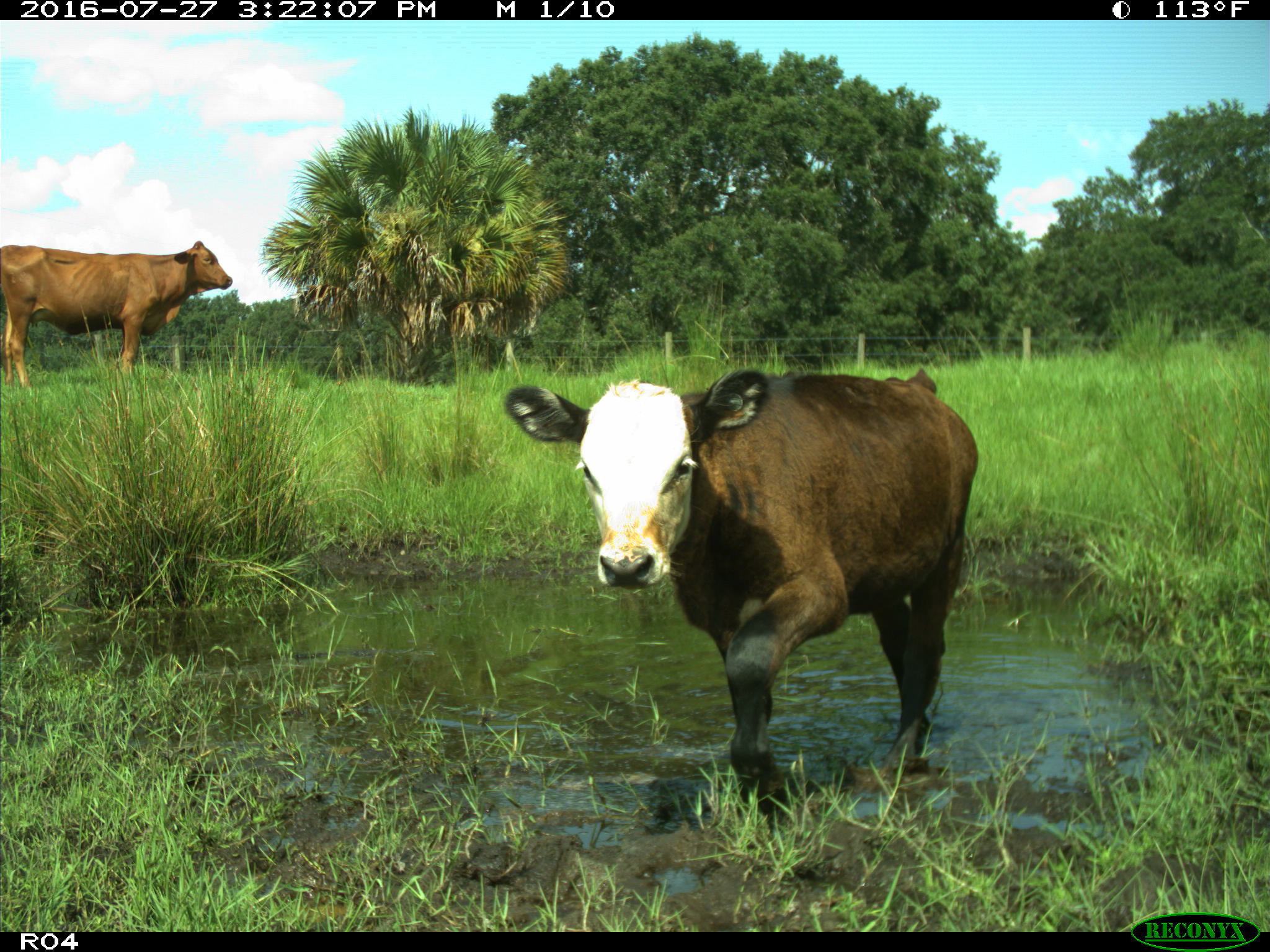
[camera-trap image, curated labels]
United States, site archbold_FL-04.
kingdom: Animalia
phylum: Chordata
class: Mammalia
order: Artiodactyla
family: Bovidae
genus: Bos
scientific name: Bos taurus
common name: domestic cow